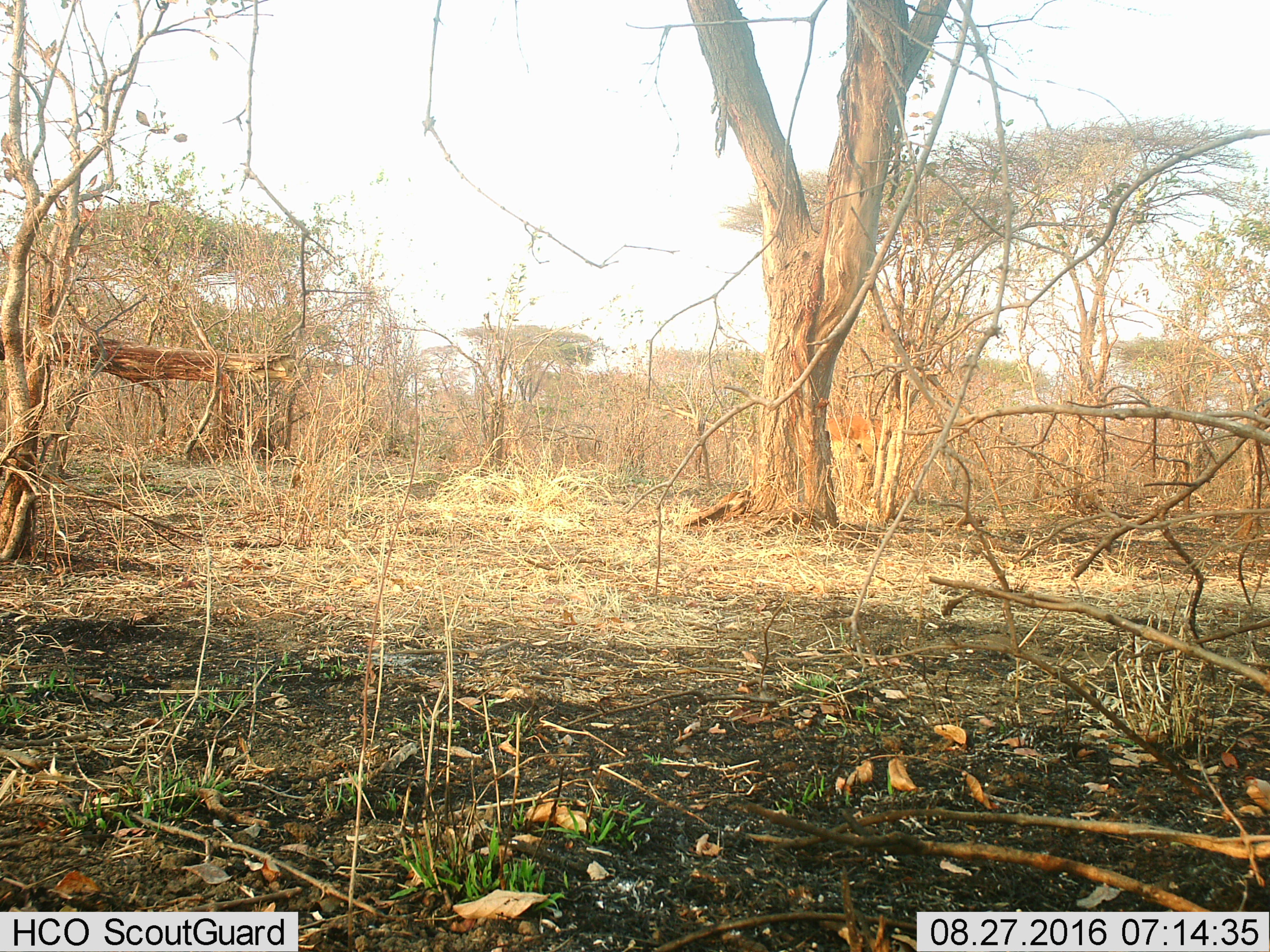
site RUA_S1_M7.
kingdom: Animalia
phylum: Chordata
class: Mammalia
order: Artiodactyla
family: Bovidae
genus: Aepyceros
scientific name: Aepyceros melampus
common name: impala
Impala (Aepyceros melampus), count 1. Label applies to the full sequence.